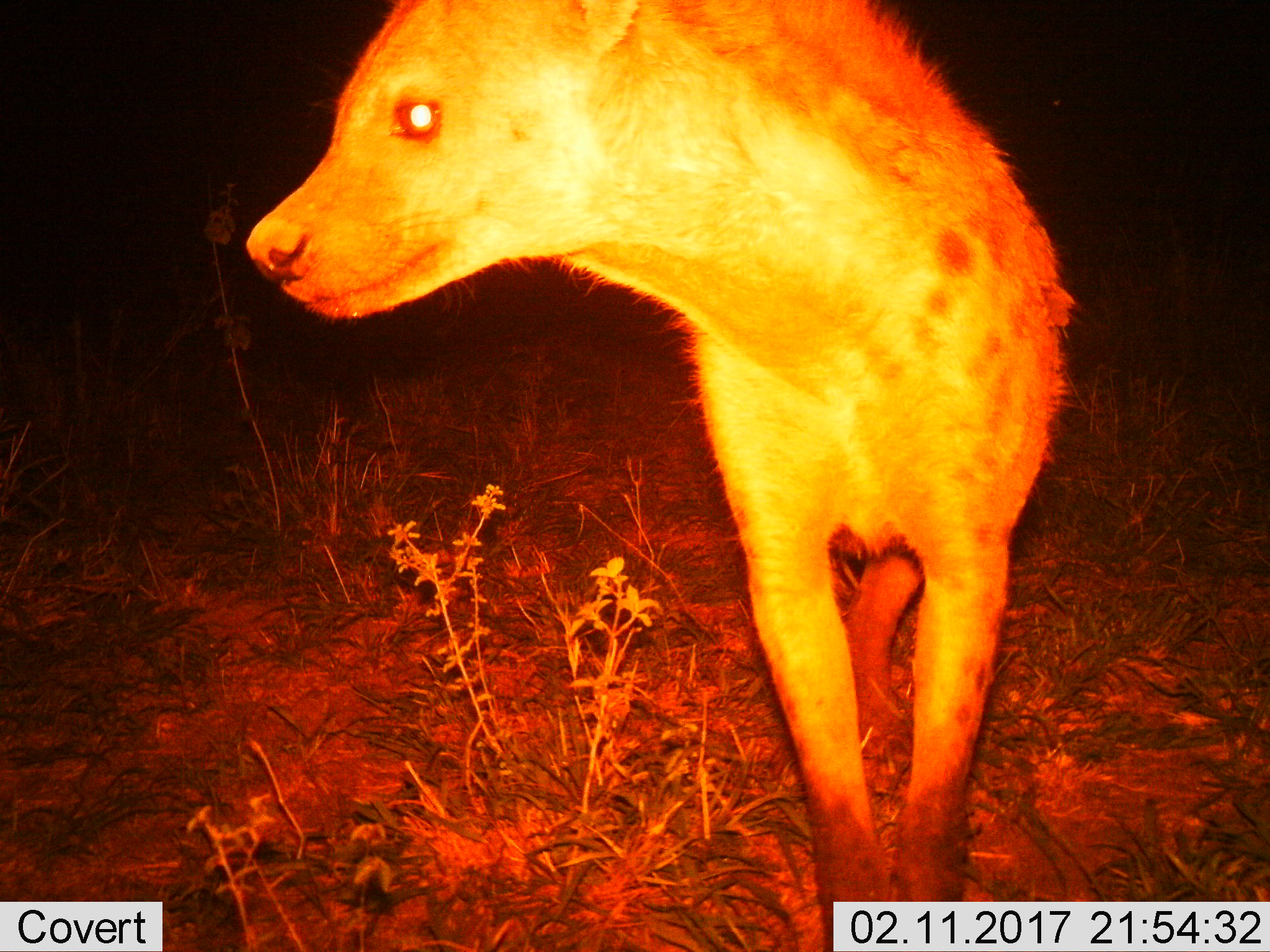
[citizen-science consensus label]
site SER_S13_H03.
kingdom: Animalia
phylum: Chordata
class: Mammalia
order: Carnivora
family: Hyaenidae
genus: Crocuta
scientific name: Crocuta crocuta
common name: spotted hyena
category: hyenaspotted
Hyenaspotted (spotted hyena) (Crocuta crocuta), count 1. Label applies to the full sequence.